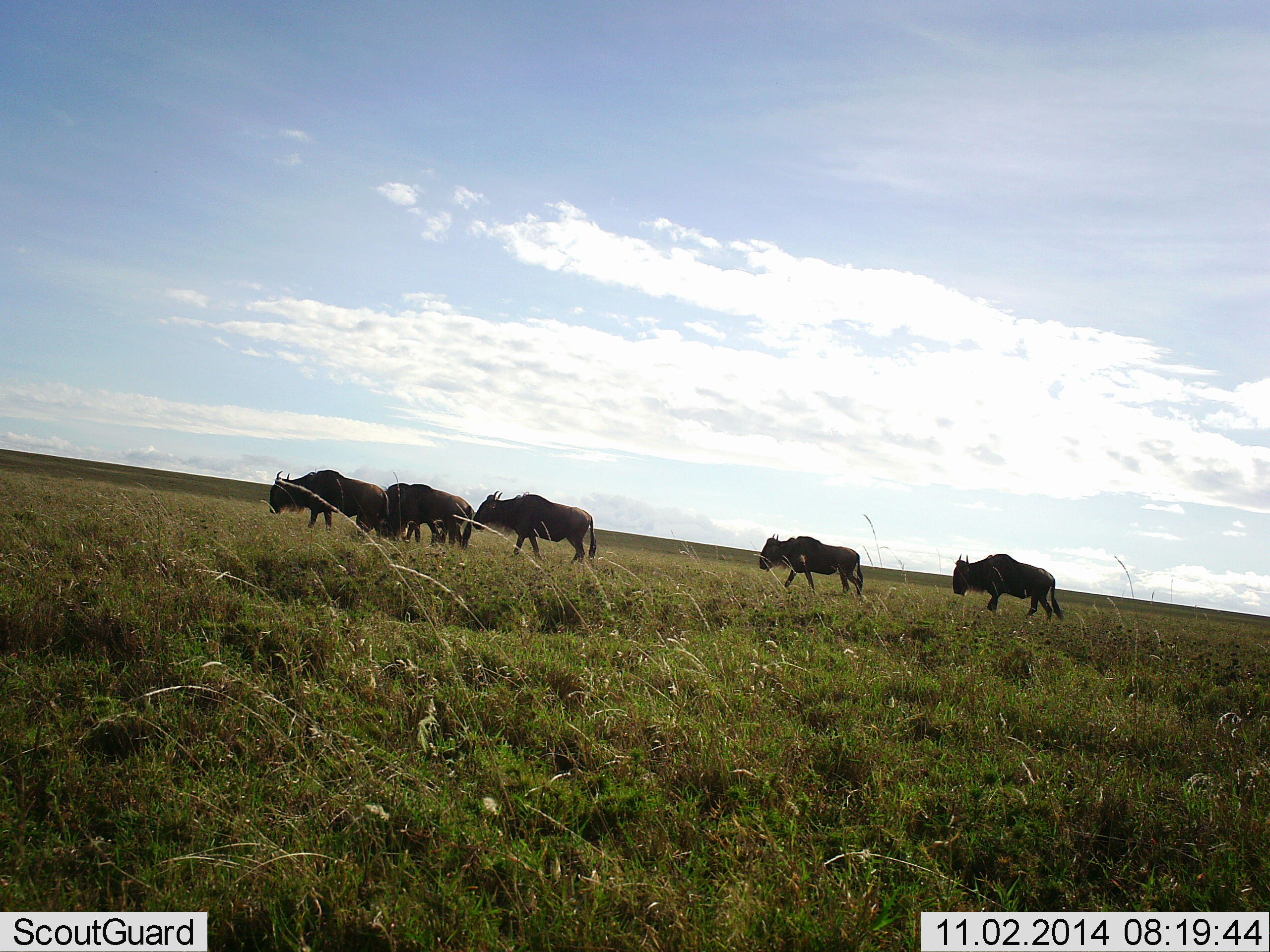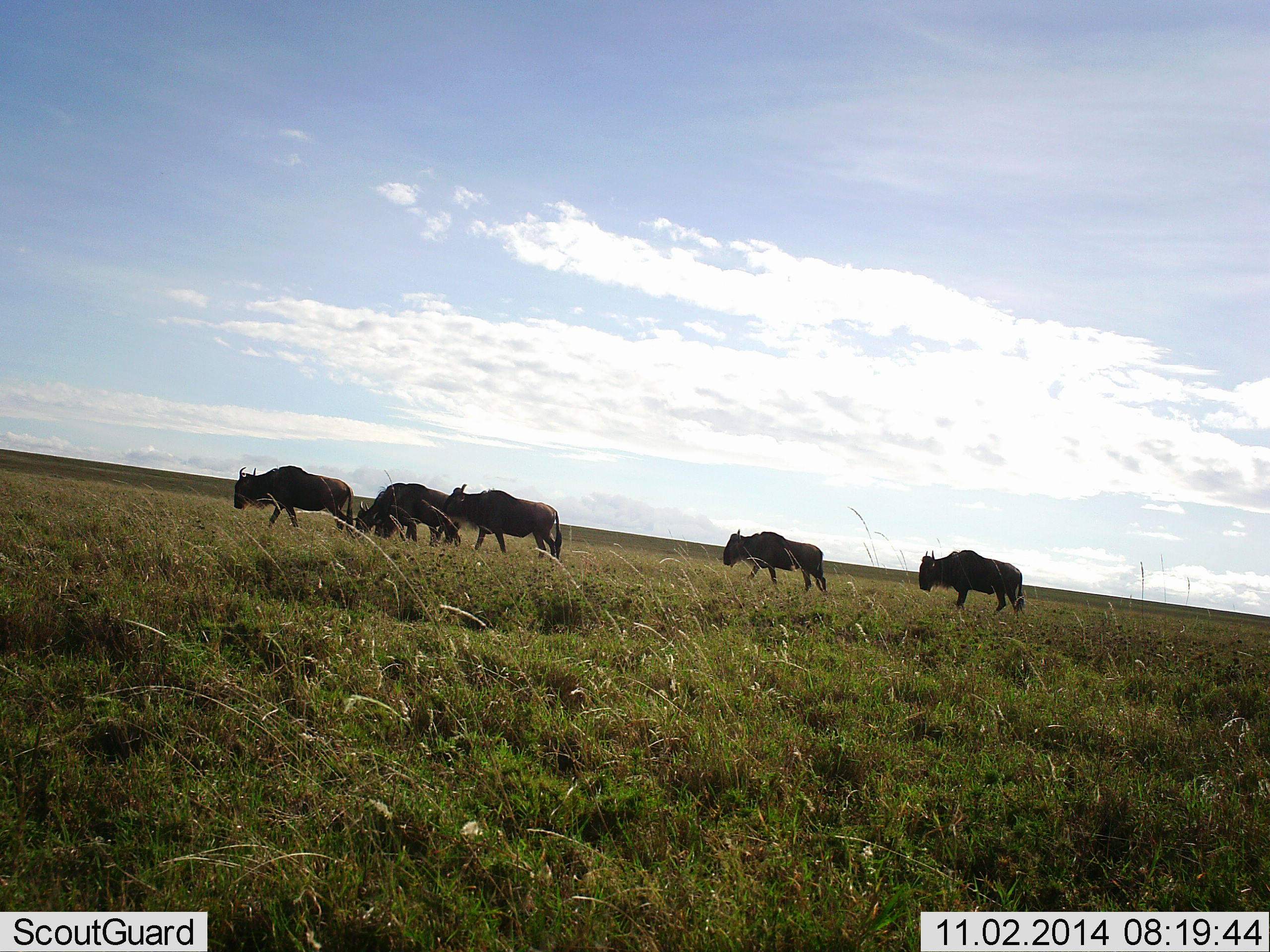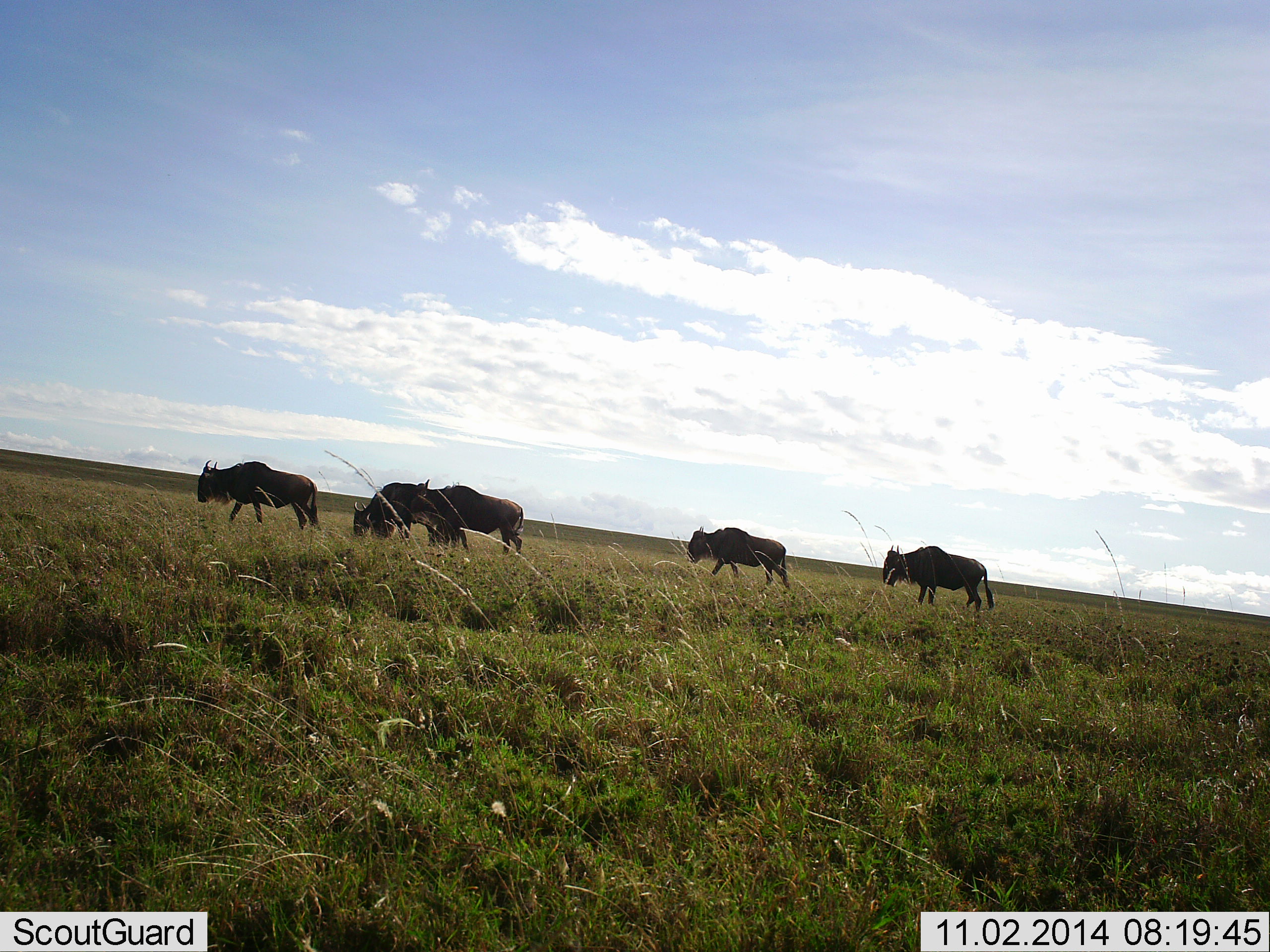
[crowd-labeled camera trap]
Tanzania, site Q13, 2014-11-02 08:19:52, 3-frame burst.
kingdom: Animalia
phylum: Chordata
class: Mammalia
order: Artiodactyla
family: Bovidae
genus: Connochaetes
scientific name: Connochaetes taurinus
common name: blue wildebeest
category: wildebeest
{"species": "wildebeest (blue wildebeest) (Connochaetes taurinus)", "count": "5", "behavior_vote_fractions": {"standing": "0%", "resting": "0%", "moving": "100%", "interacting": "0%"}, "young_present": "0%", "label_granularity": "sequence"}